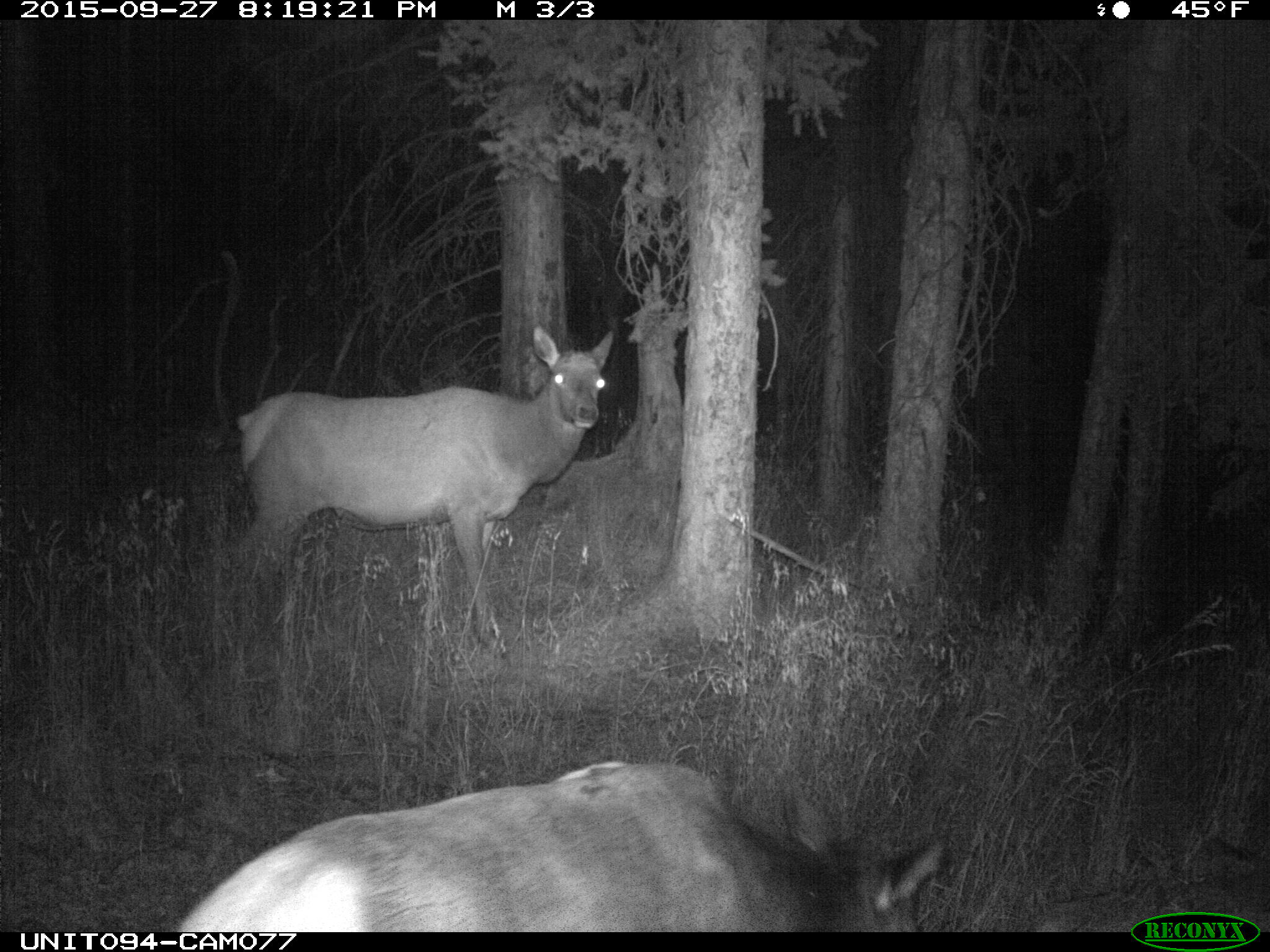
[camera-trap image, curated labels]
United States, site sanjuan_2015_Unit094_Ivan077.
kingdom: Animalia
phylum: Chordata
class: Mammalia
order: Artiodactyla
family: Cervidae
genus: Cervus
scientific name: Cervus elaphus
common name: red deer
Cervus elaphus (red deer).